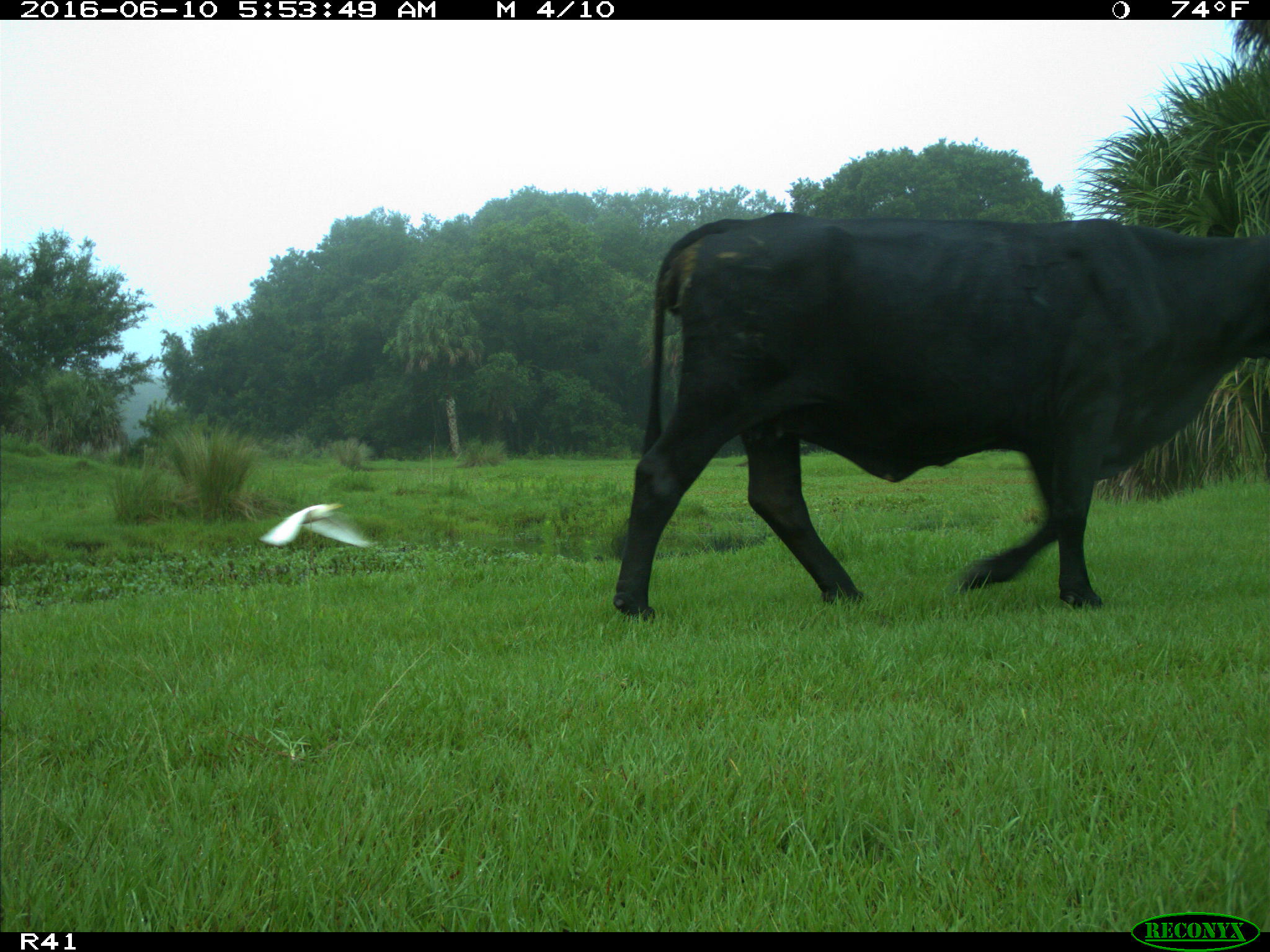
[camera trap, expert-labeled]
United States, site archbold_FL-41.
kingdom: Animalia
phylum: Chordata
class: Mammalia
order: Artiodactyla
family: Bovidae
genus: Bos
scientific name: Bos taurus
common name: domestic cow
Bos taurus (domestic cow).